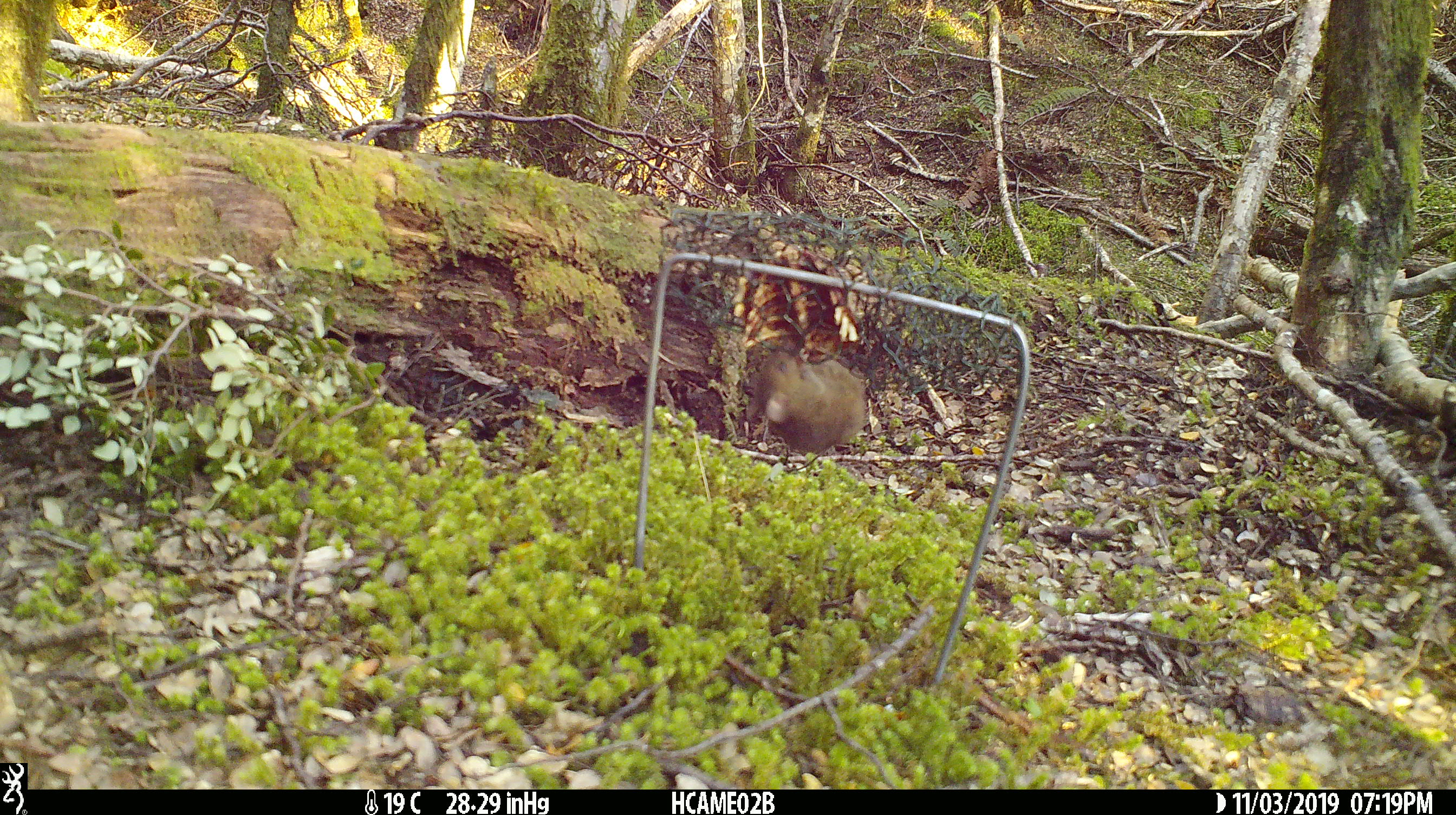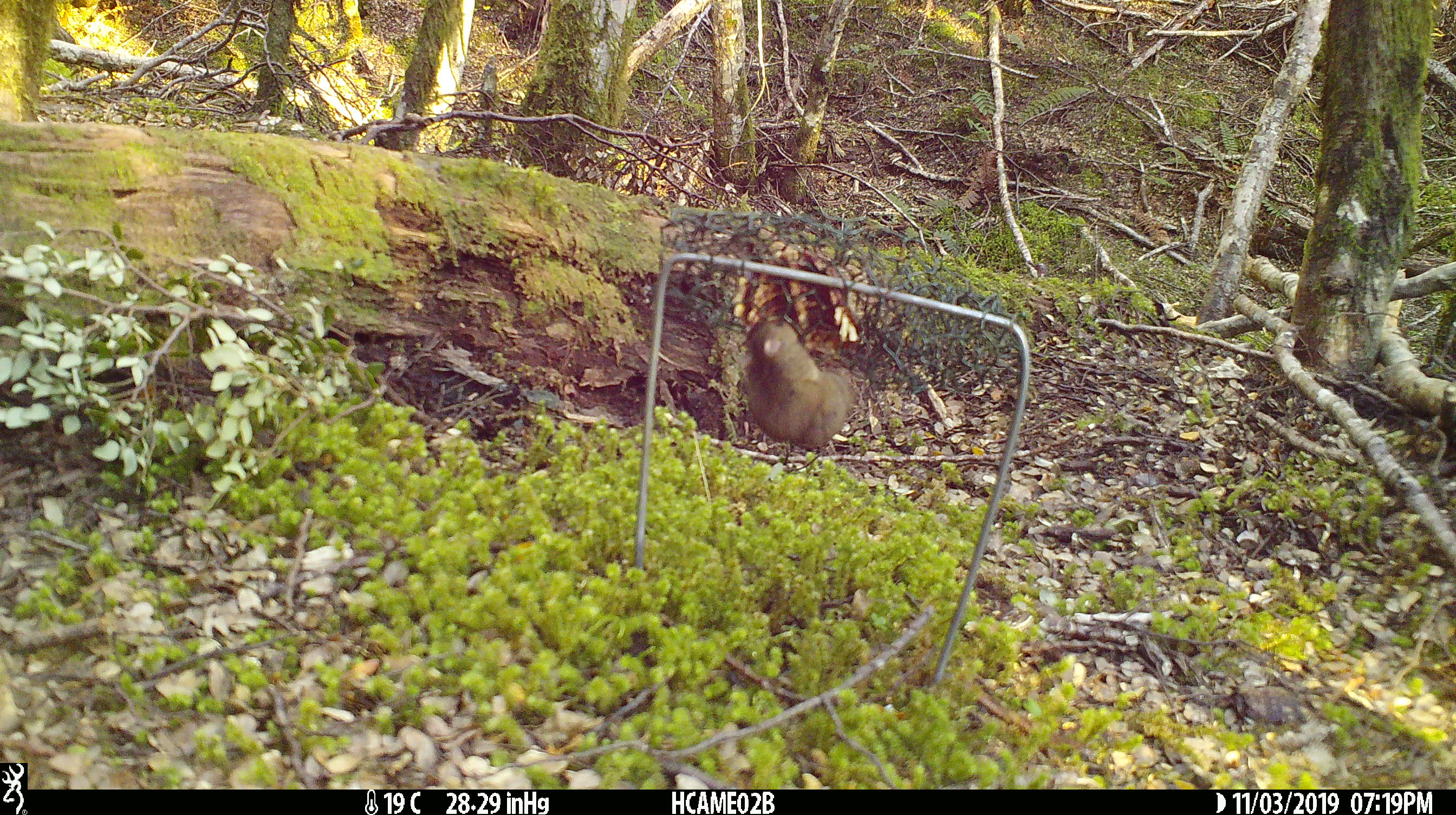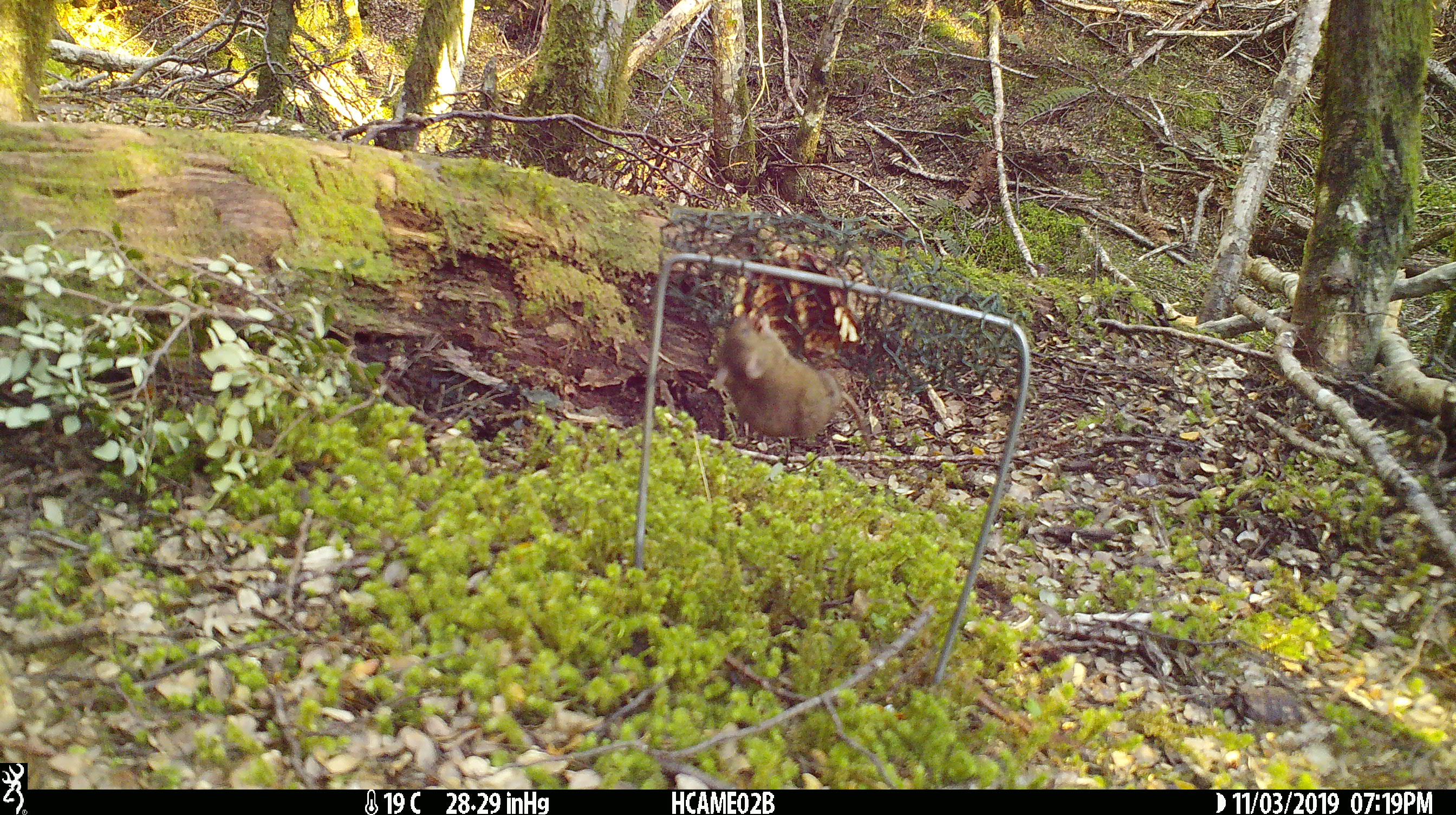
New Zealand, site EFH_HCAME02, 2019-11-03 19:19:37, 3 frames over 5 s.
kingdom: Animalia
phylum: Chordata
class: Mammalia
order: Rodentia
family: Muridae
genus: Mus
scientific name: Mus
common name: mouse